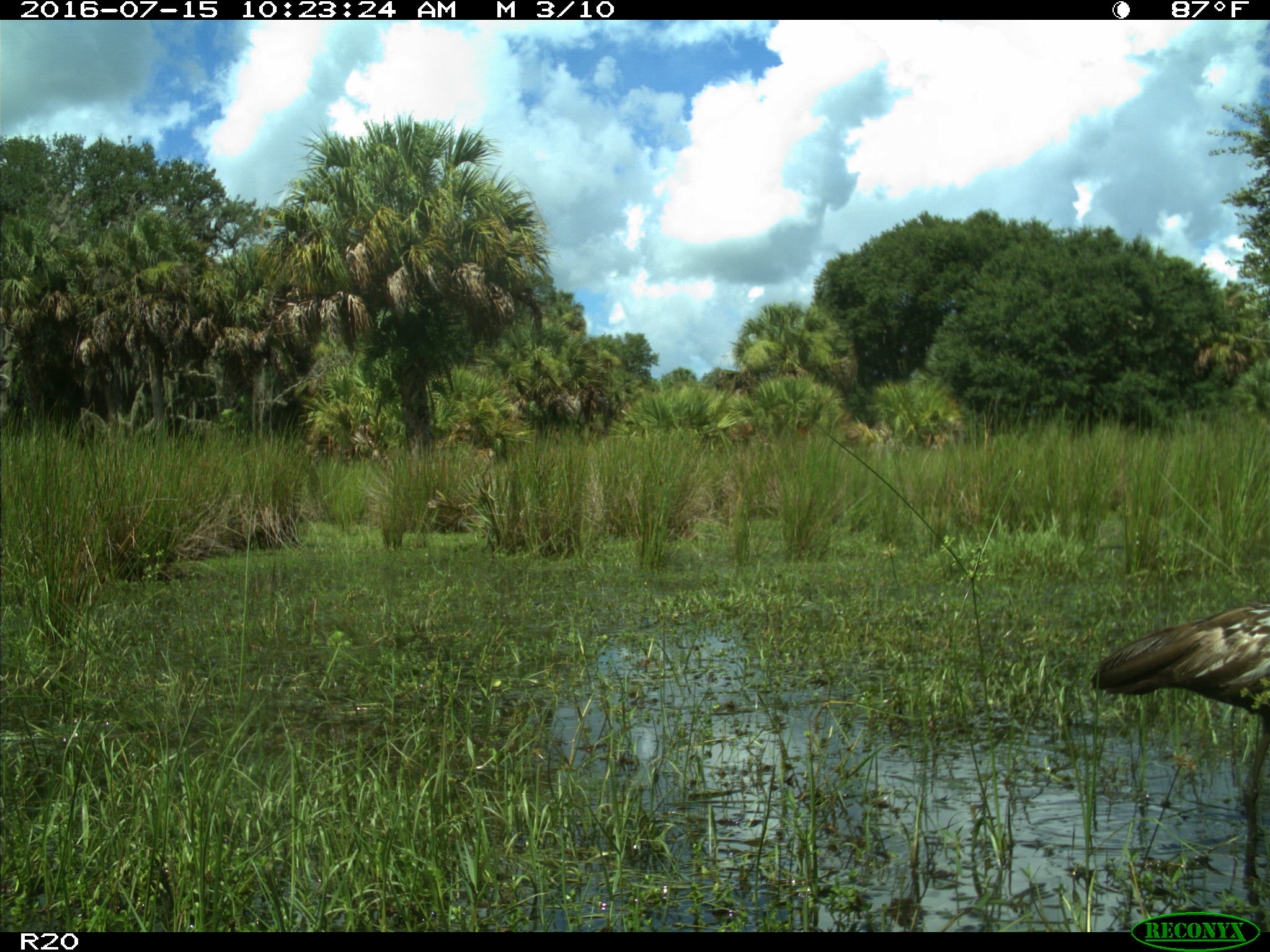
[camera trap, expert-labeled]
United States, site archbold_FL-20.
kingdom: Animalia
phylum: Chordata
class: Aves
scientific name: Aves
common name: birds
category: unidentified bird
Unidentified bird (birds) (Aves).